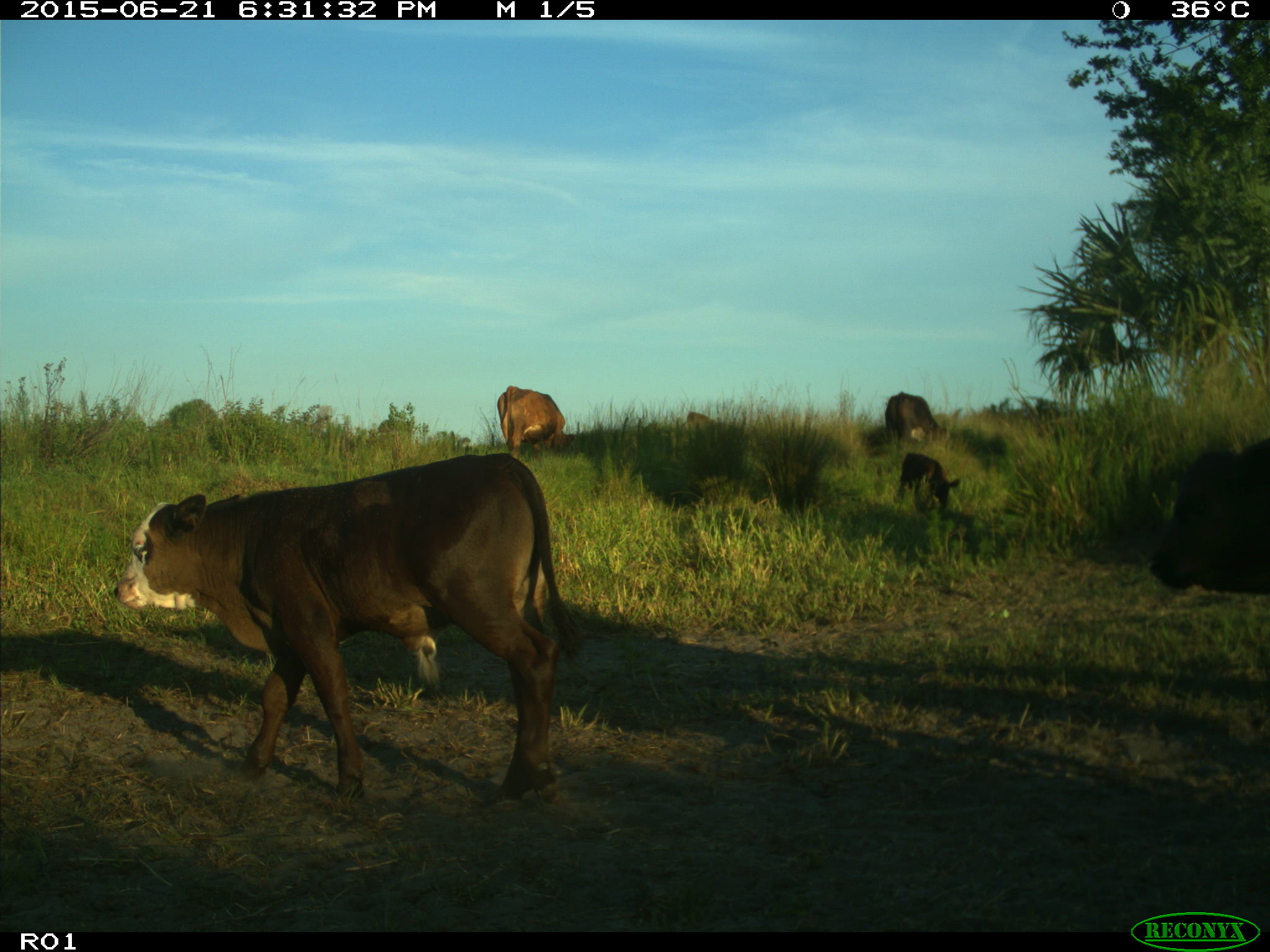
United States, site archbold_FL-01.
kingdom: Animalia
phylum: Chordata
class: Mammalia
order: Artiodactyla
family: Bovidae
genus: Bos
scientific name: Bos taurus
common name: domestic cow